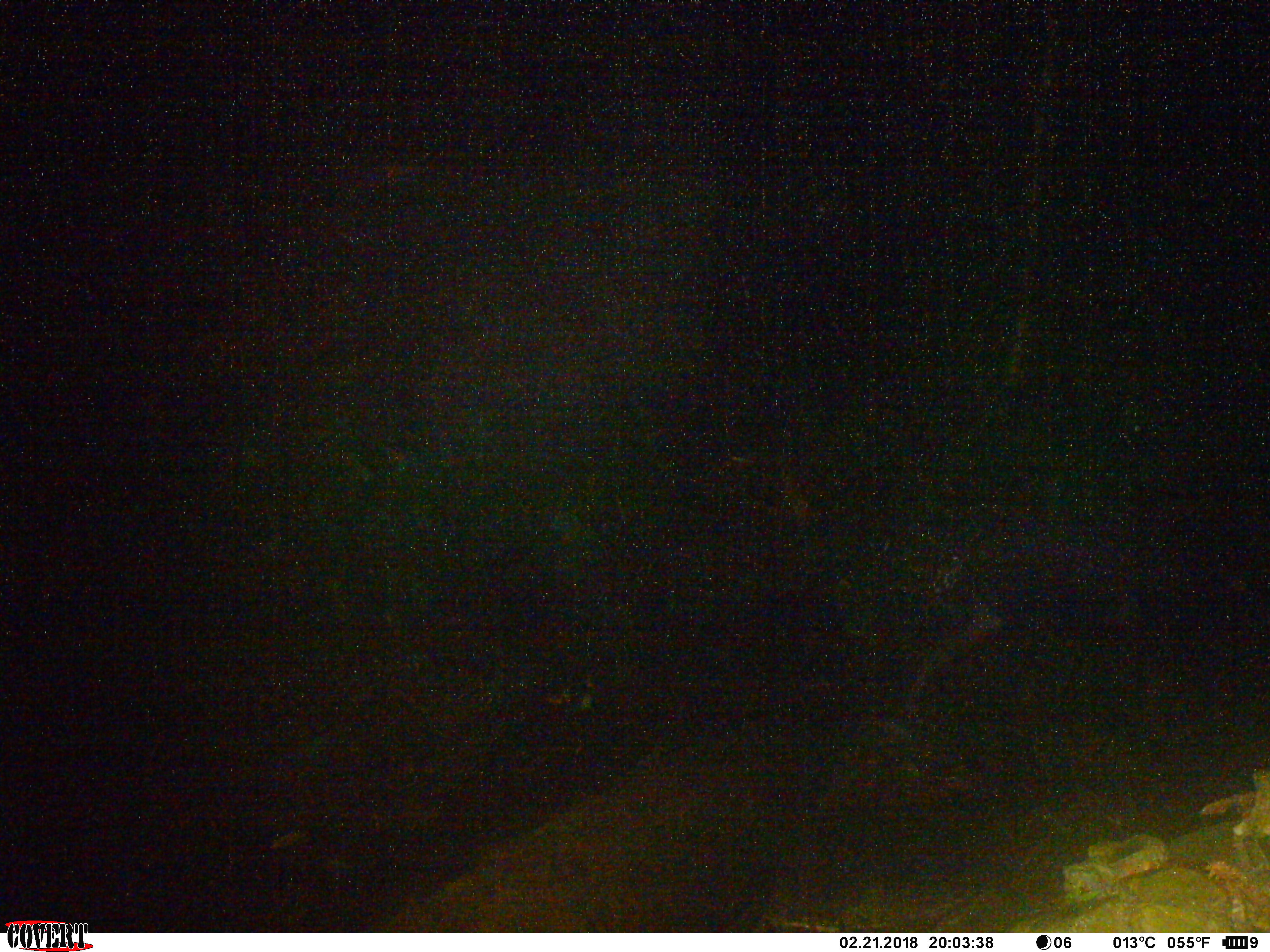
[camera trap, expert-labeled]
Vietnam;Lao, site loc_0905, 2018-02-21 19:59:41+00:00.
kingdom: Animalia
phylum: Chordata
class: Mammalia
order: Artiodactyla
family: Bovidae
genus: Capricornis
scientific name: Capricornis sumatraensis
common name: chinese serow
Chinese serow (Capricornis sumatraensis). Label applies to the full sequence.